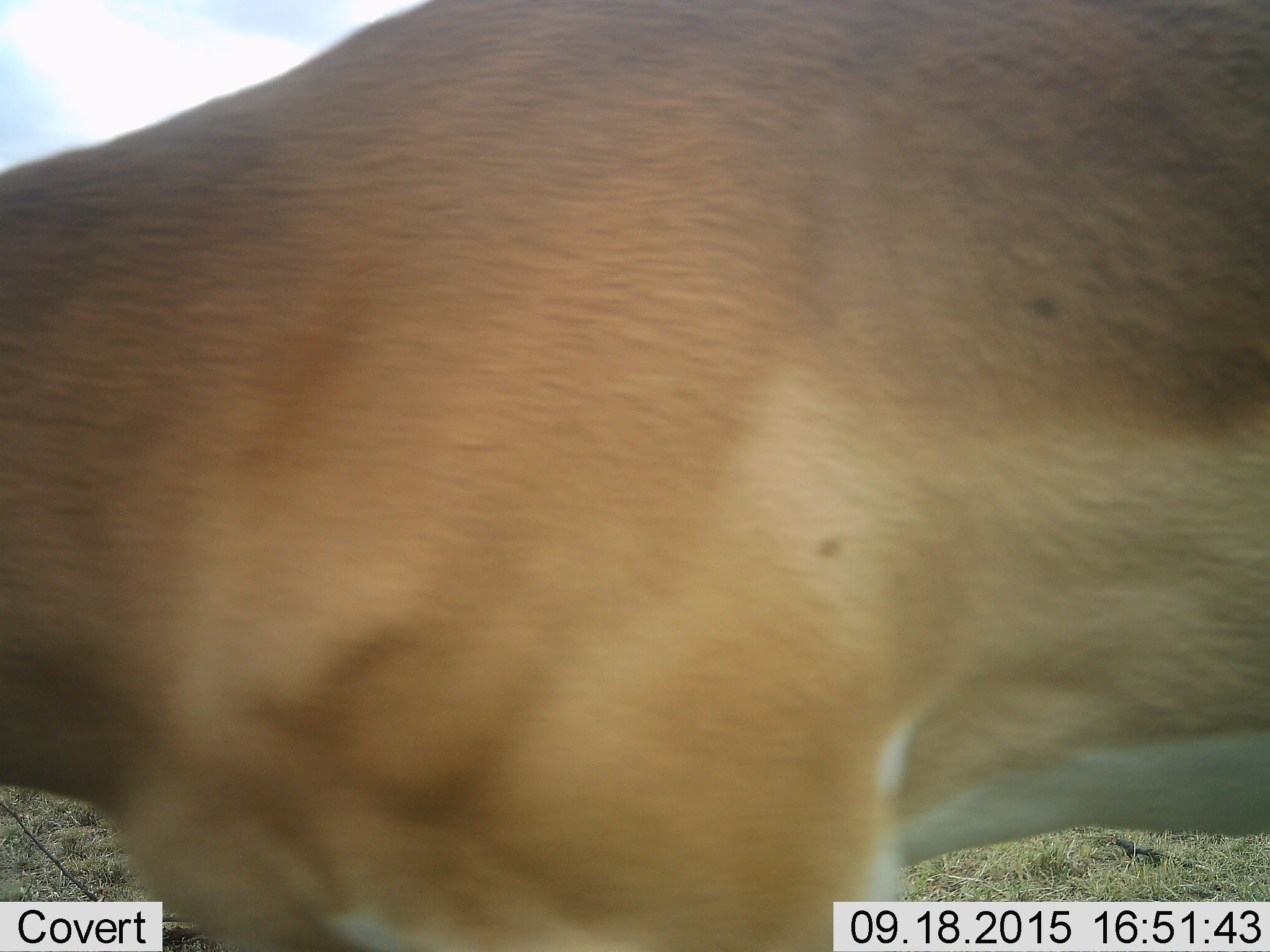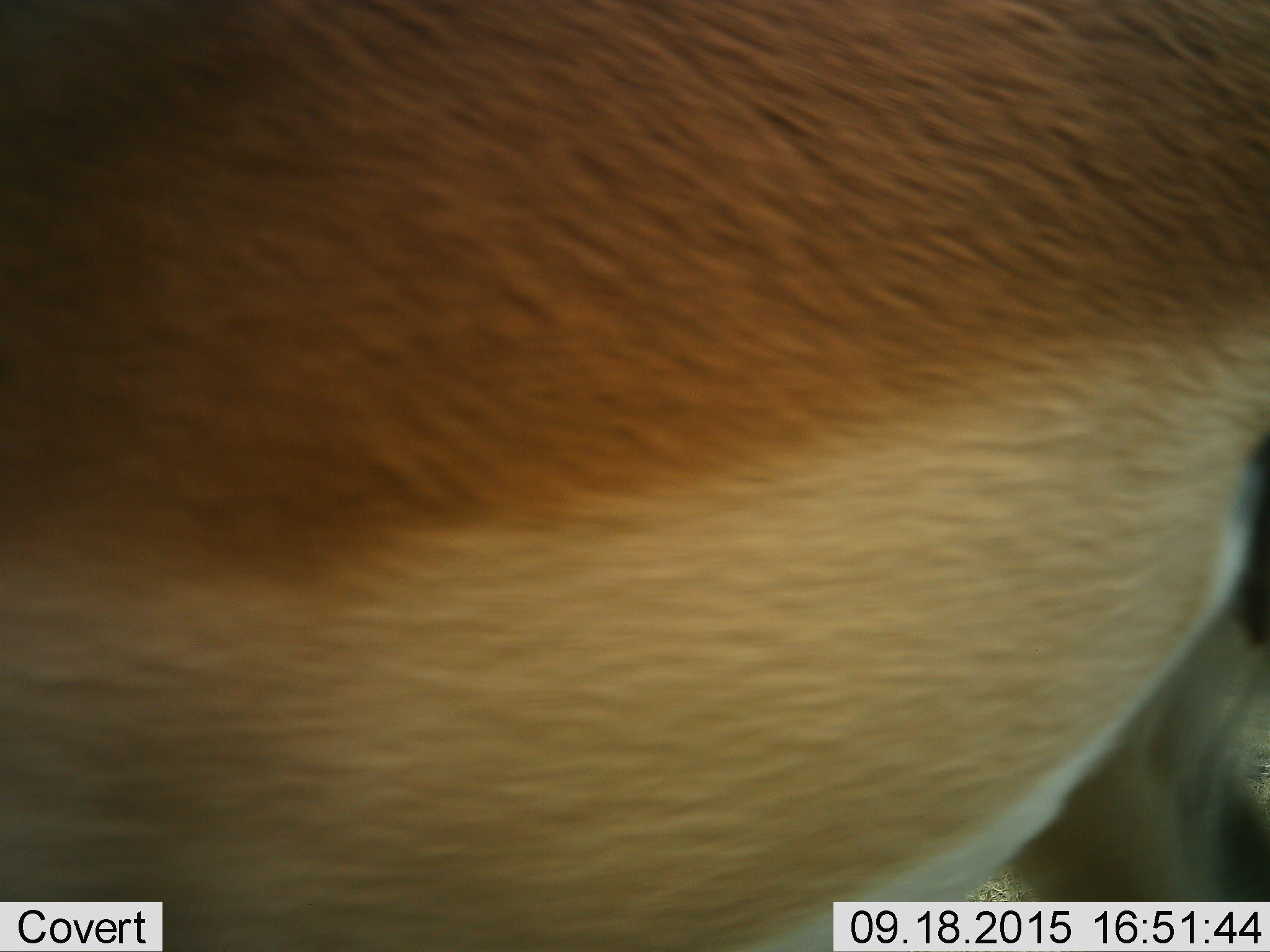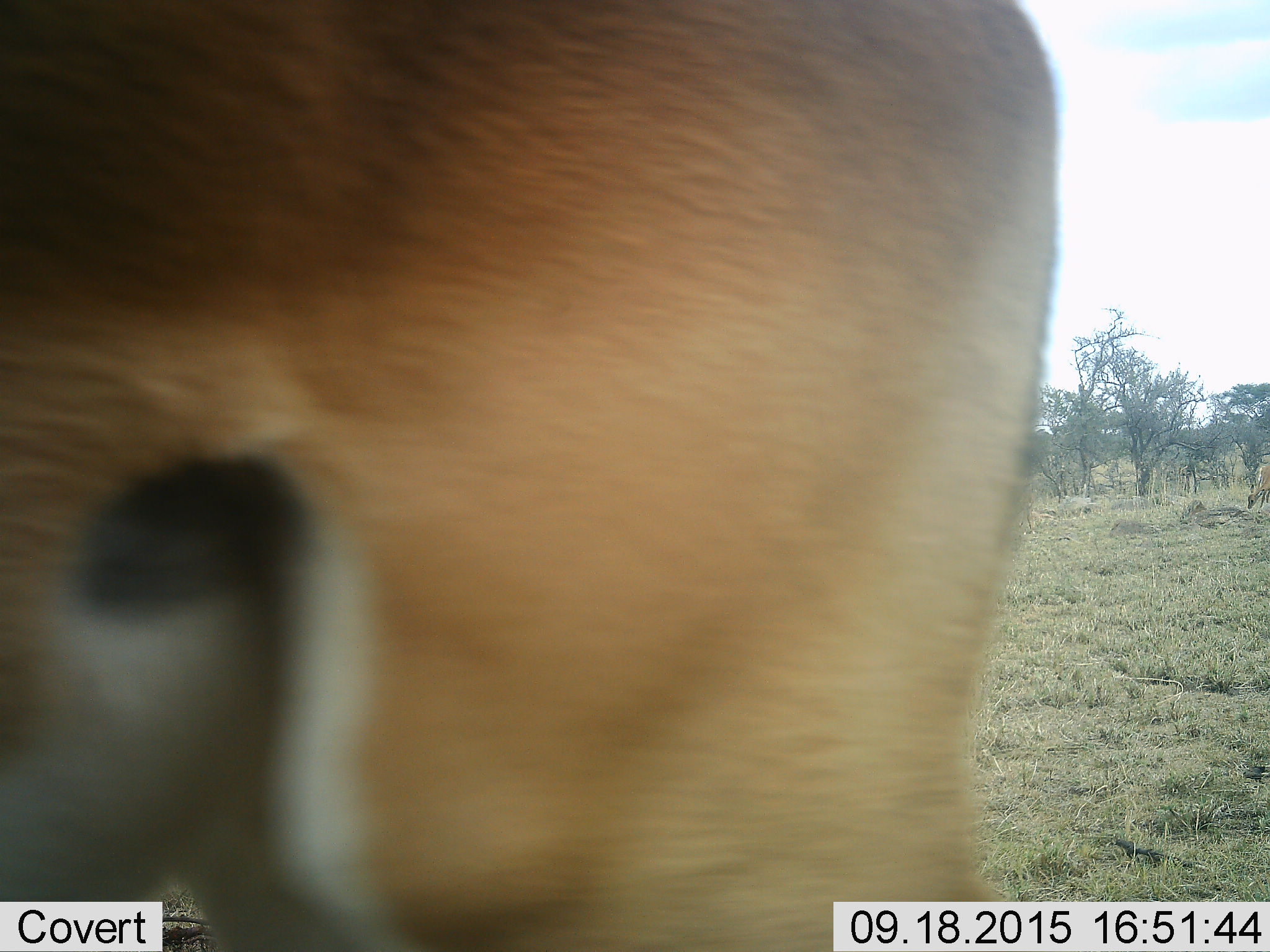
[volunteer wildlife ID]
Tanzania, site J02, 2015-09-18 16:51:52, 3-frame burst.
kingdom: Animalia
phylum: Chordata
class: Mammalia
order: Artiodactyla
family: Bovidae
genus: Aepyceros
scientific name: Aepyceros melampus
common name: impala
Impala (Aepyceros melampus), count 2. Behavior (volunteer vote fractions): standing 50%, resting 0%, moving 50%, interacting 0%. Young present (vote fraction): 25%. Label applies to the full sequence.